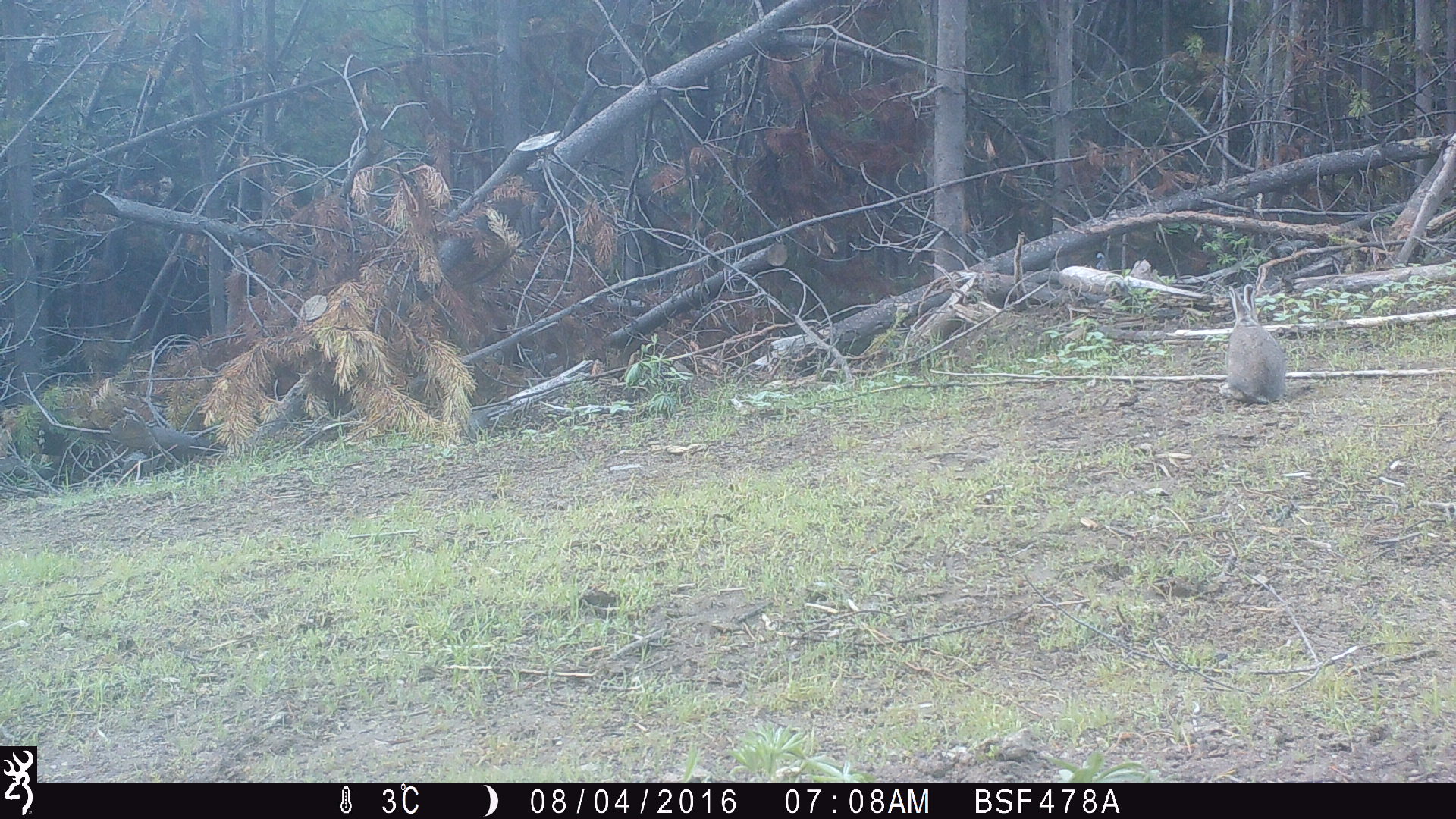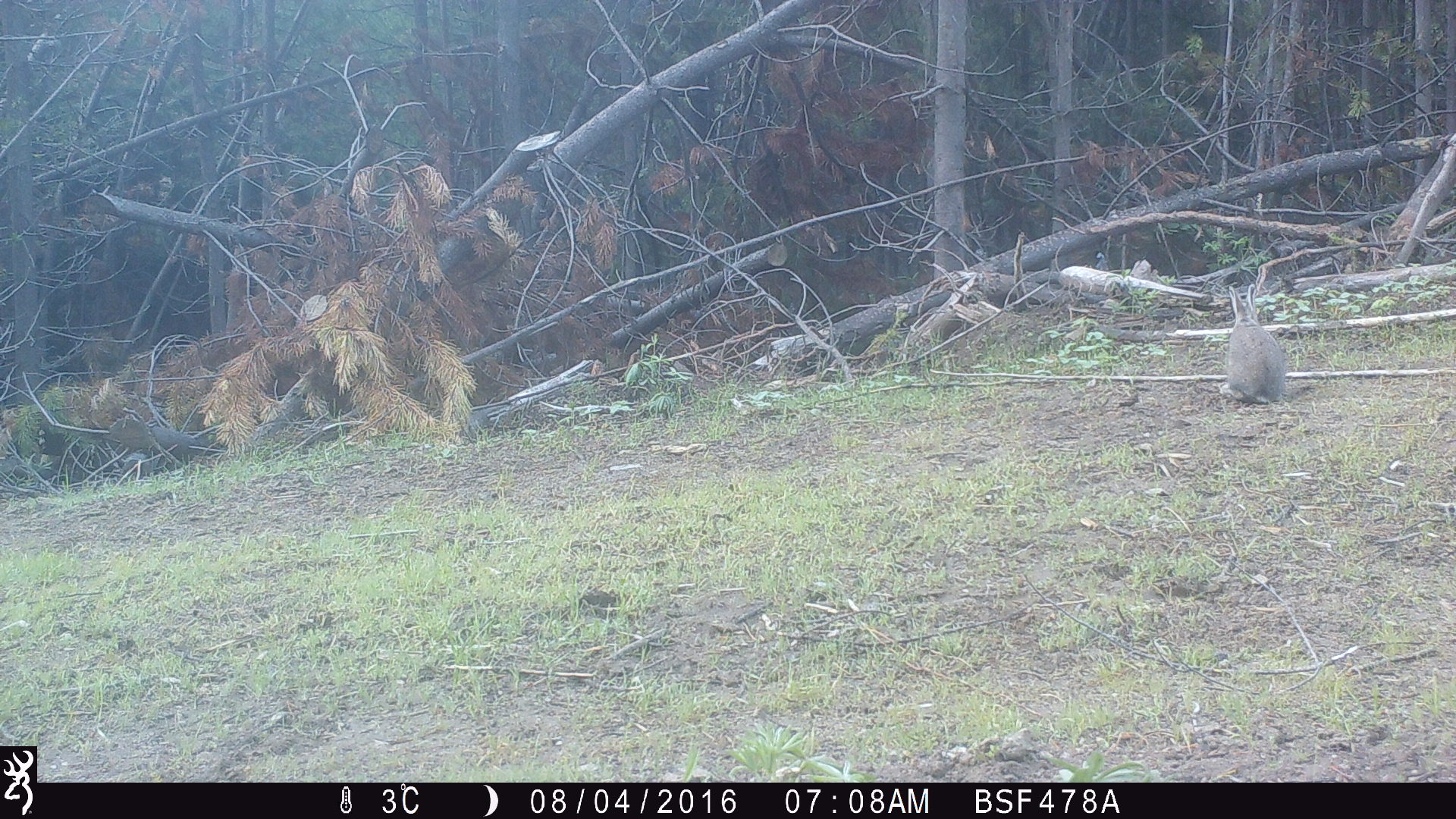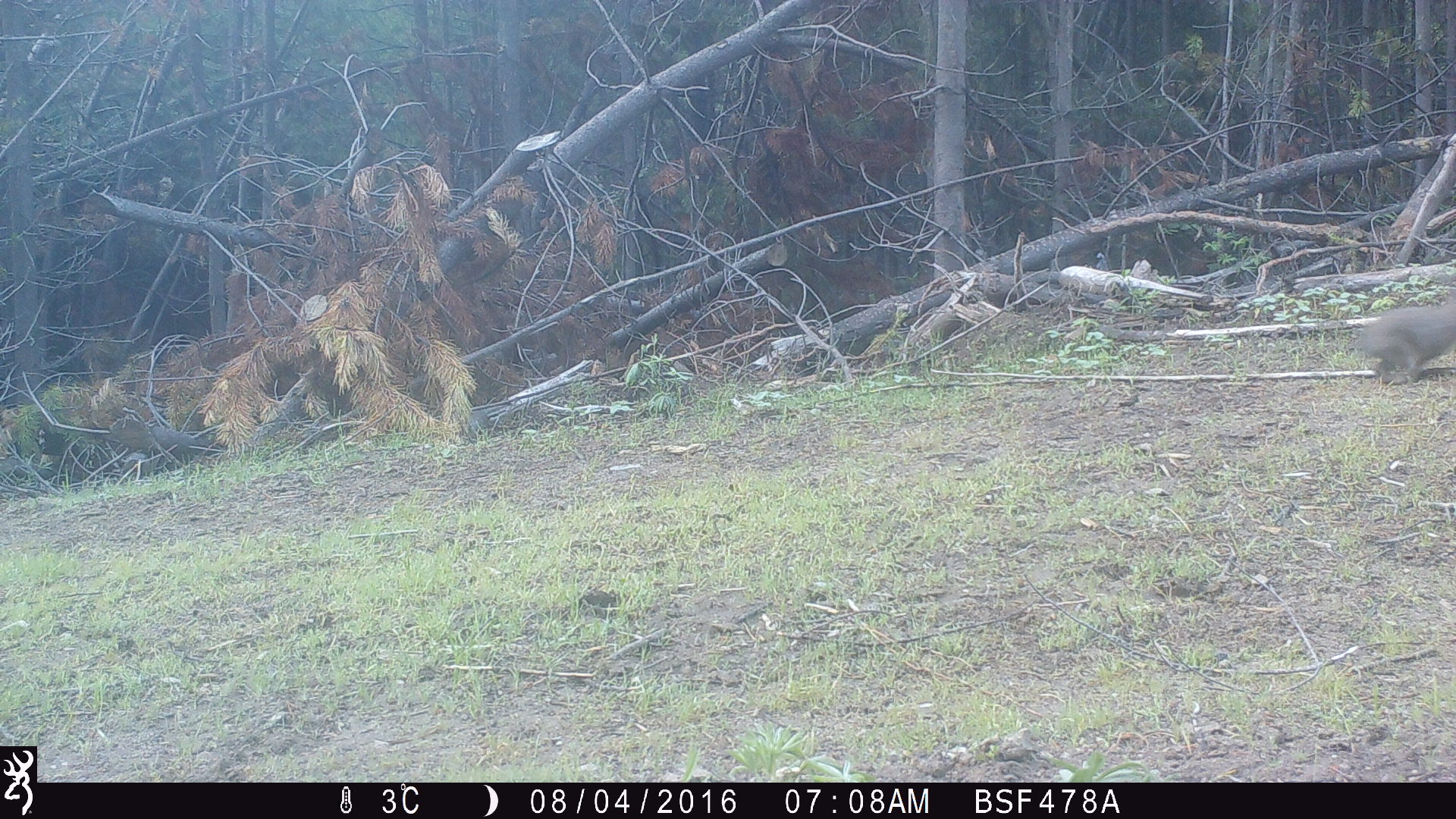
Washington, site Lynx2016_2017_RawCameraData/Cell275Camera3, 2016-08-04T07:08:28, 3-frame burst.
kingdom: Animalia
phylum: Chordata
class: Mammalia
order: Lagomorpha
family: Leporidae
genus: Lepus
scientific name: Lepus americanus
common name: snowshoe hare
Lepus americanus (snowshoe hare). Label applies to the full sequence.